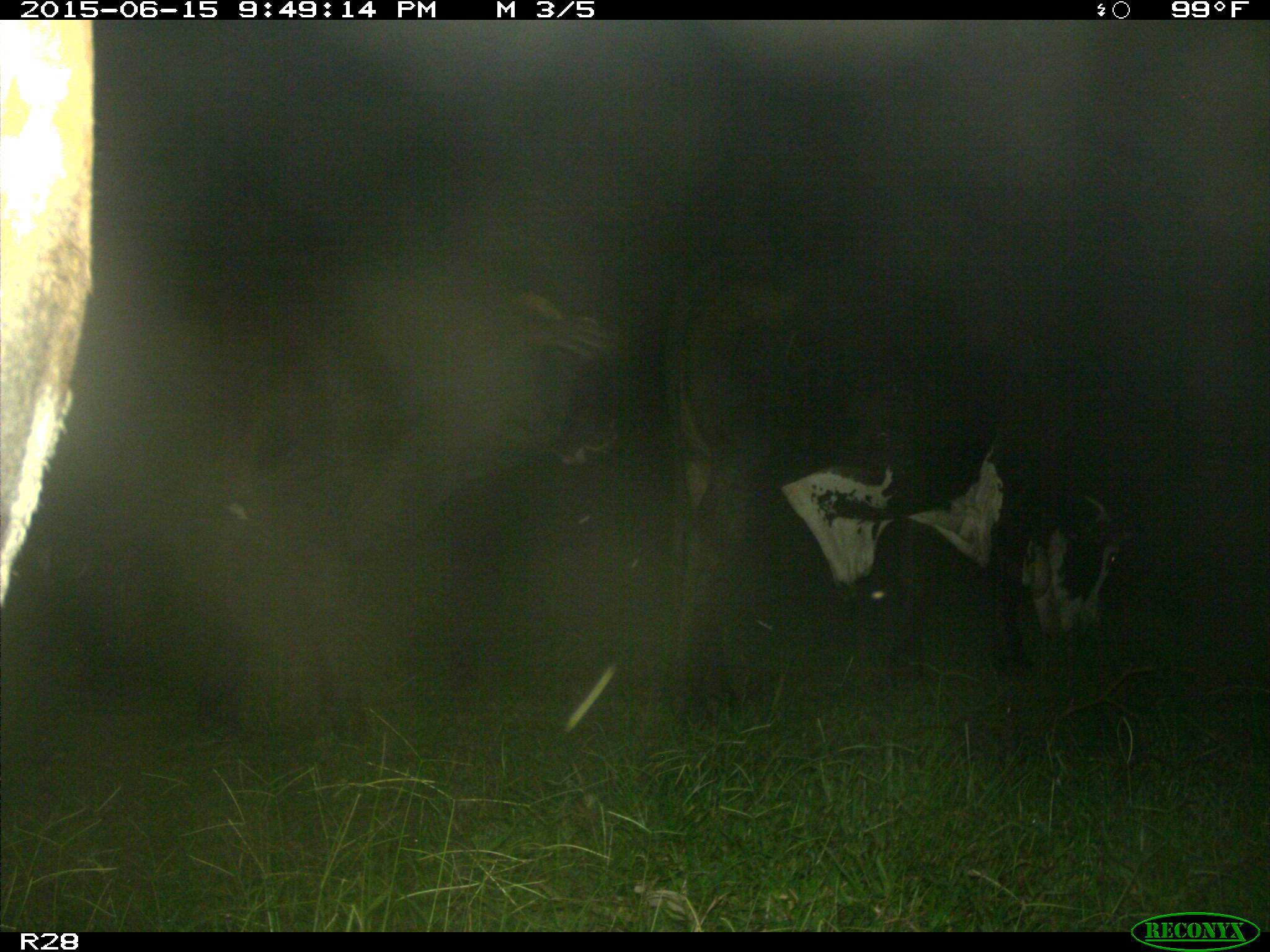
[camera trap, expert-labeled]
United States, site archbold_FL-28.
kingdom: Animalia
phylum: Chordata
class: Mammalia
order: Artiodactyla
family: Bovidae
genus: Bos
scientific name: Bos taurus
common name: domestic cow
Bos taurus (domestic cow).